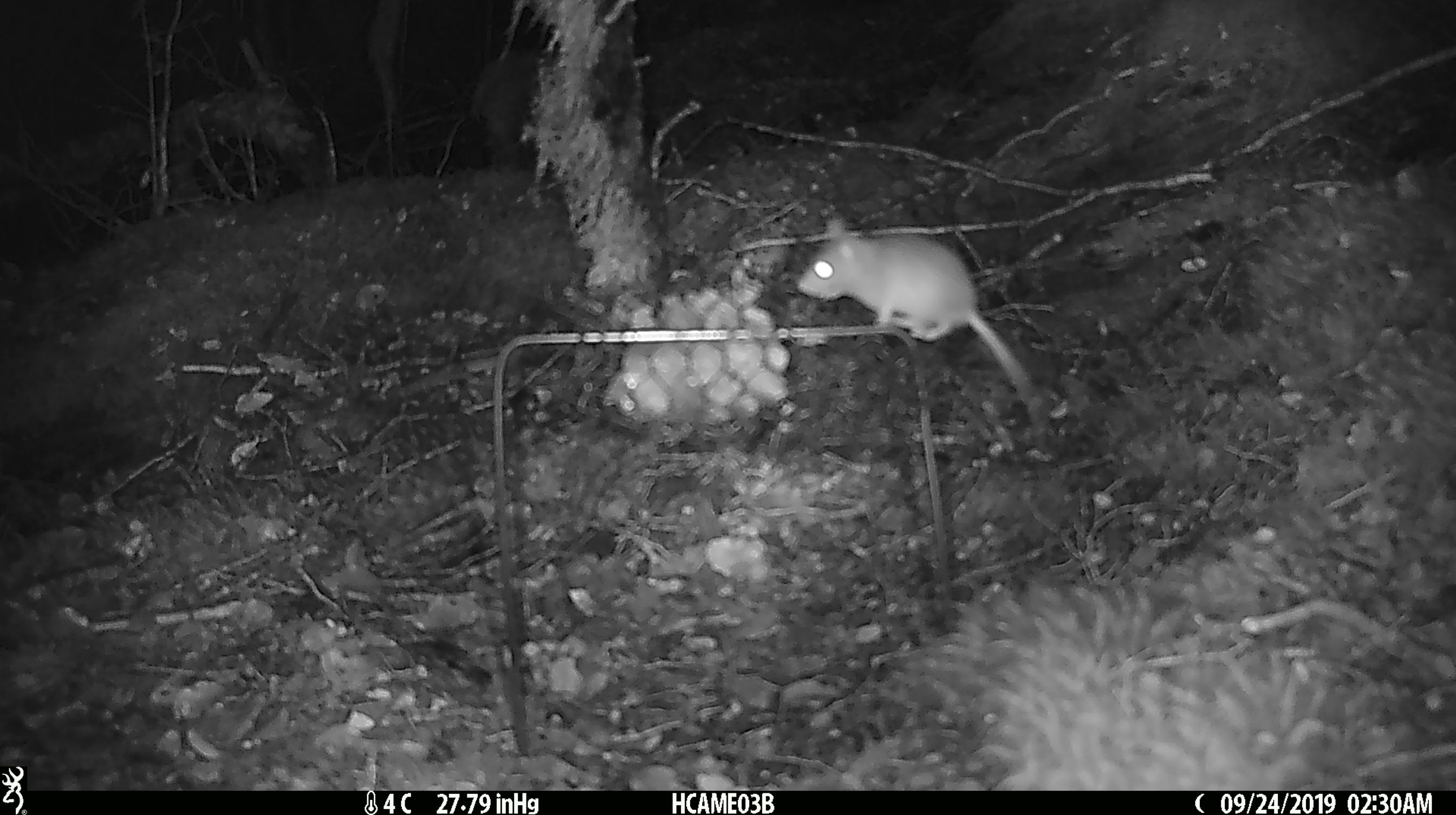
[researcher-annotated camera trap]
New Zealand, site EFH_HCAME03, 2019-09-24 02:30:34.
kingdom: Animalia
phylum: Chordata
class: Mammalia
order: Rodentia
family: Muridae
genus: Mus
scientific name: Mus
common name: mouse